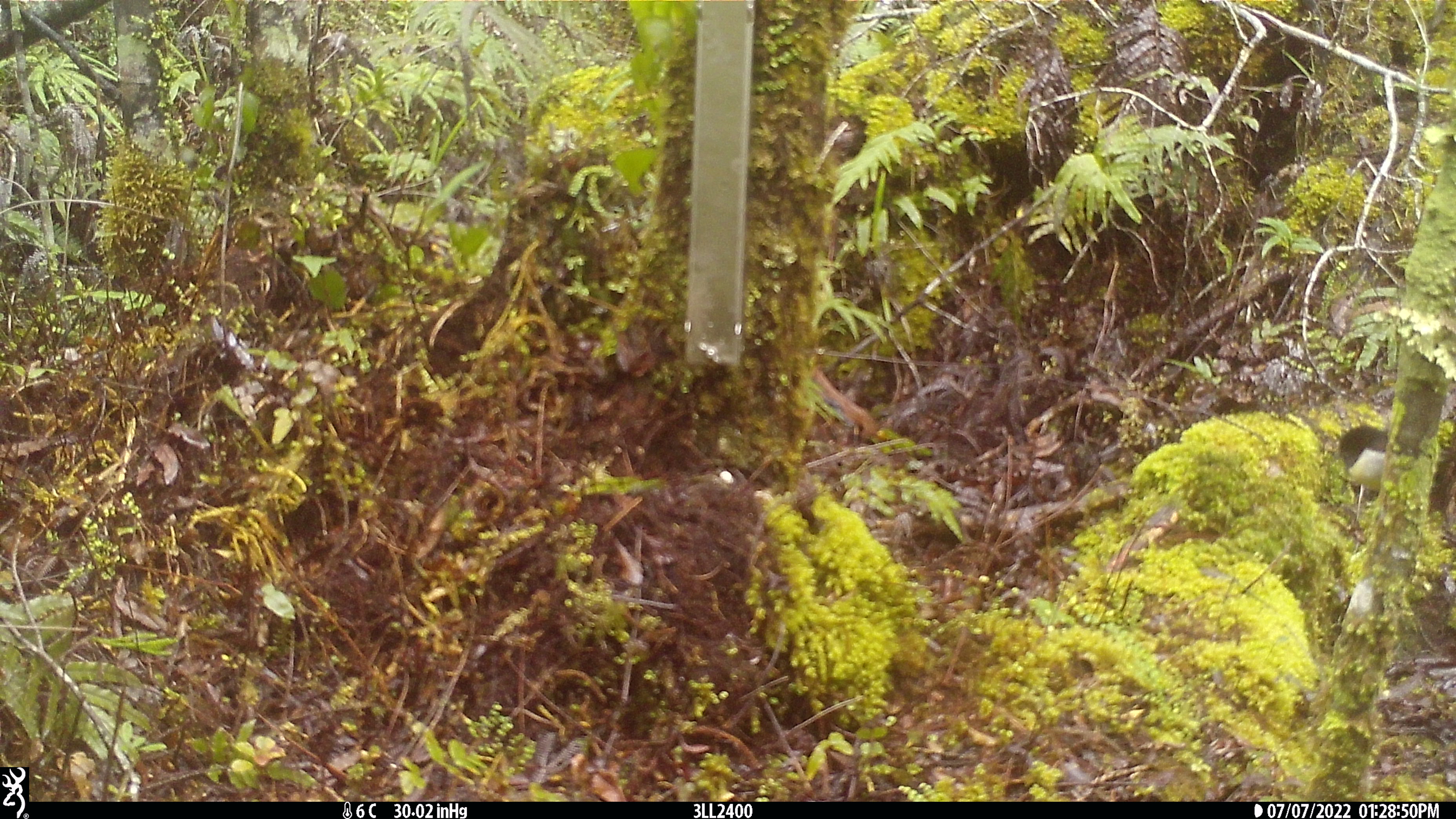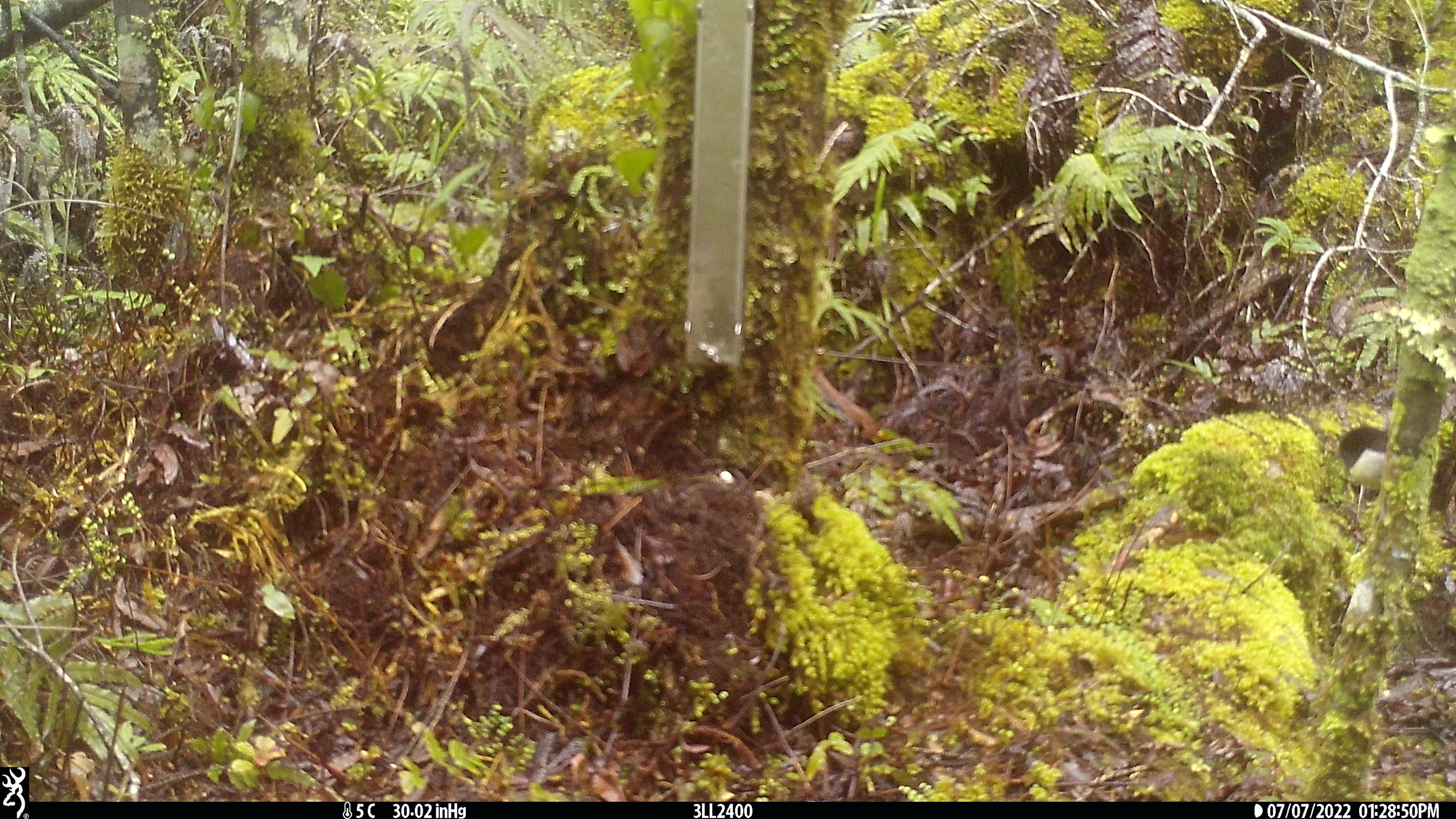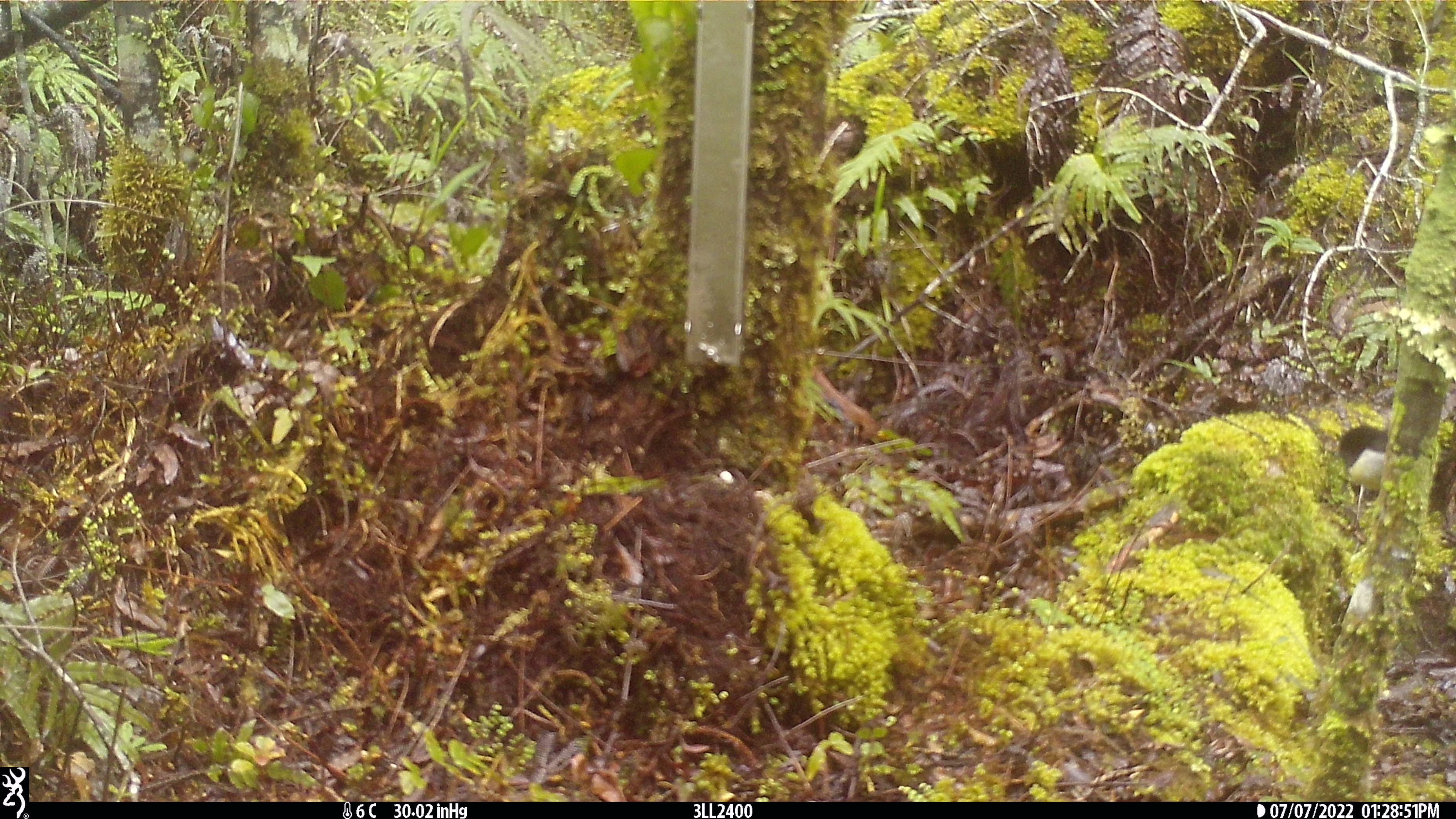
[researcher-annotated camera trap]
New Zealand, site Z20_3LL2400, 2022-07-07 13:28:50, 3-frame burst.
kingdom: Animalia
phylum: Chordata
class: Aves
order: Passeriformes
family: Petroicidae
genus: Petroica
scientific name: Petroica macrocephala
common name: tomtit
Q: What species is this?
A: Tomtit (Petroica macrocephala).